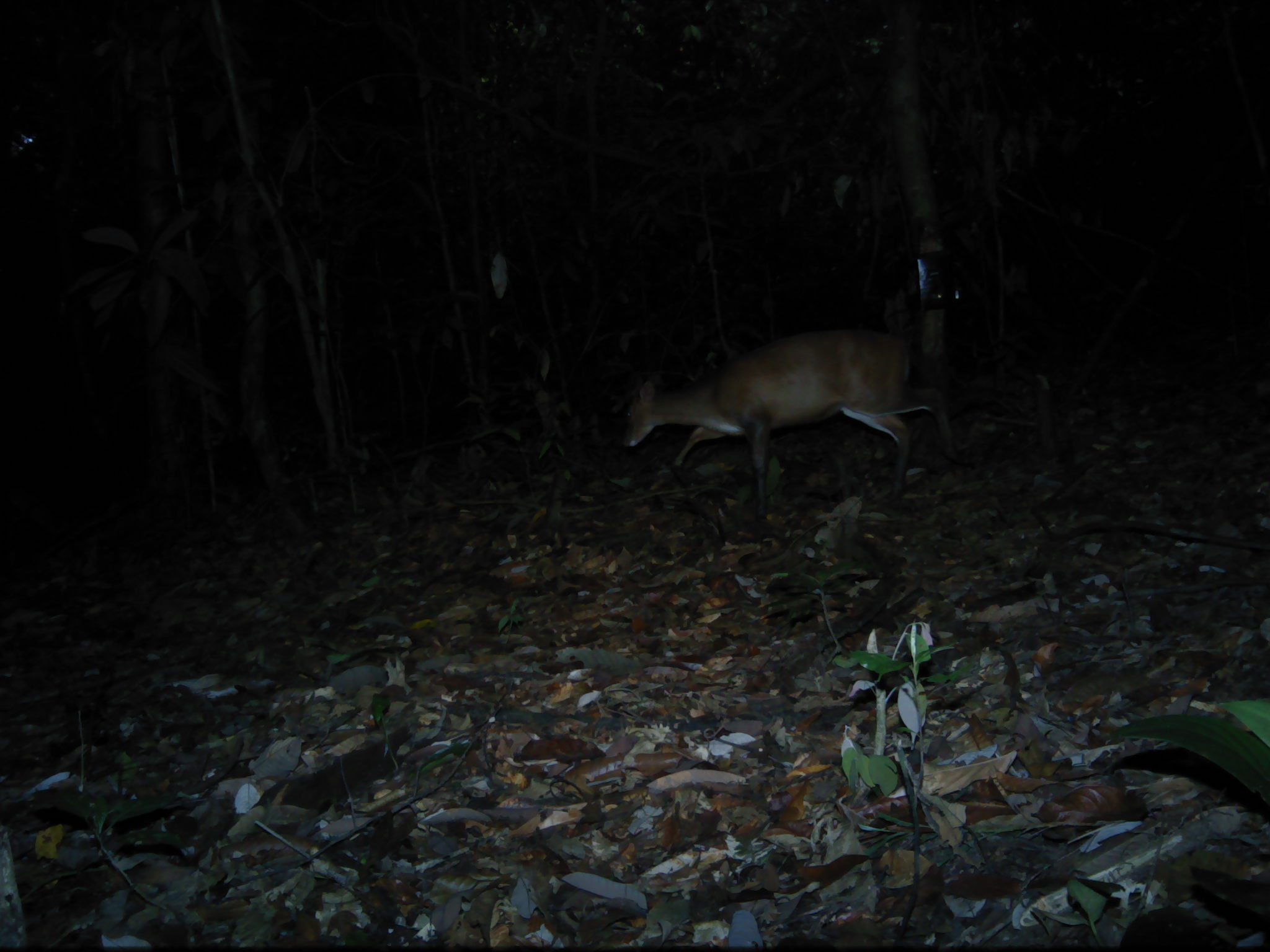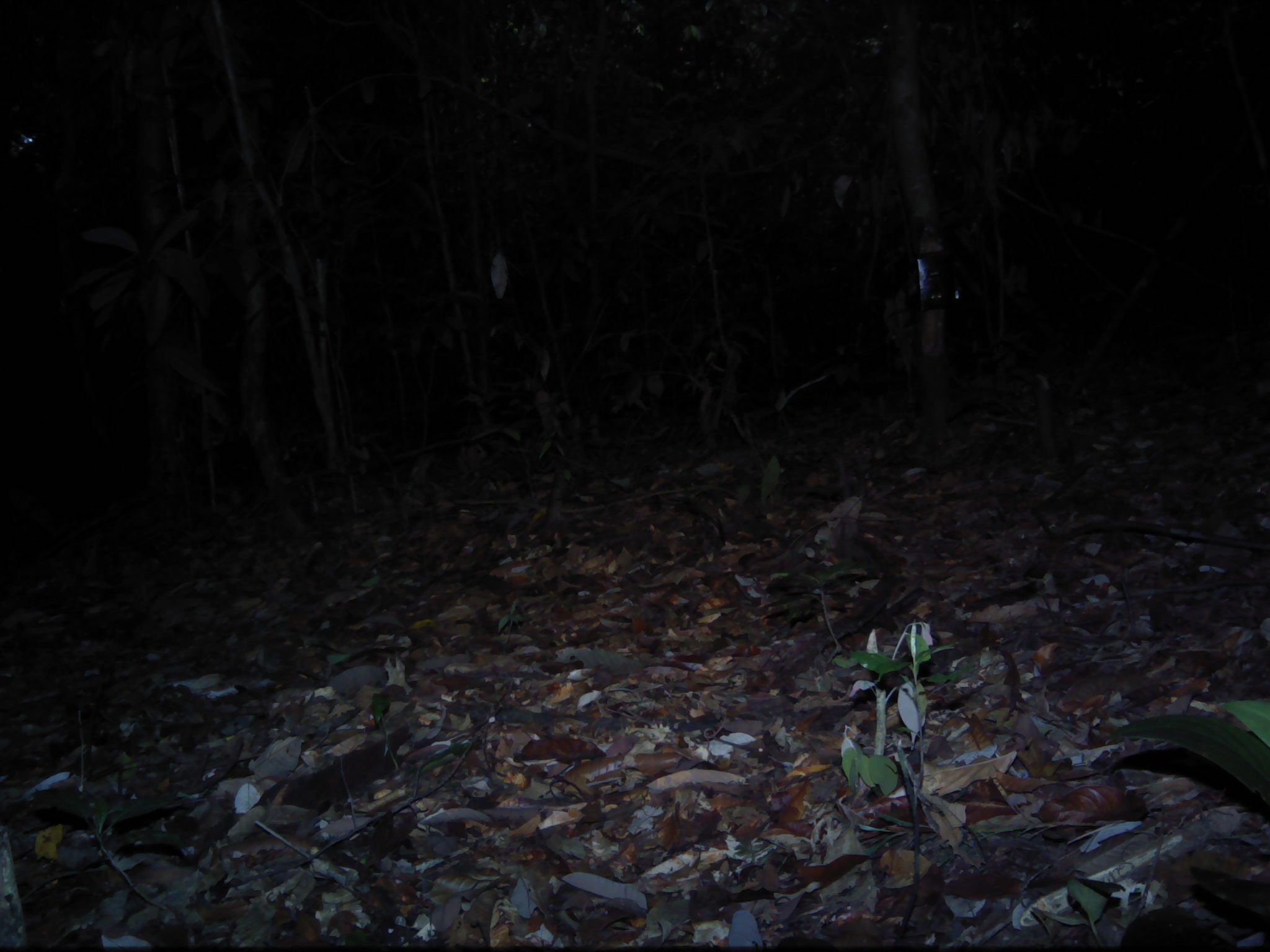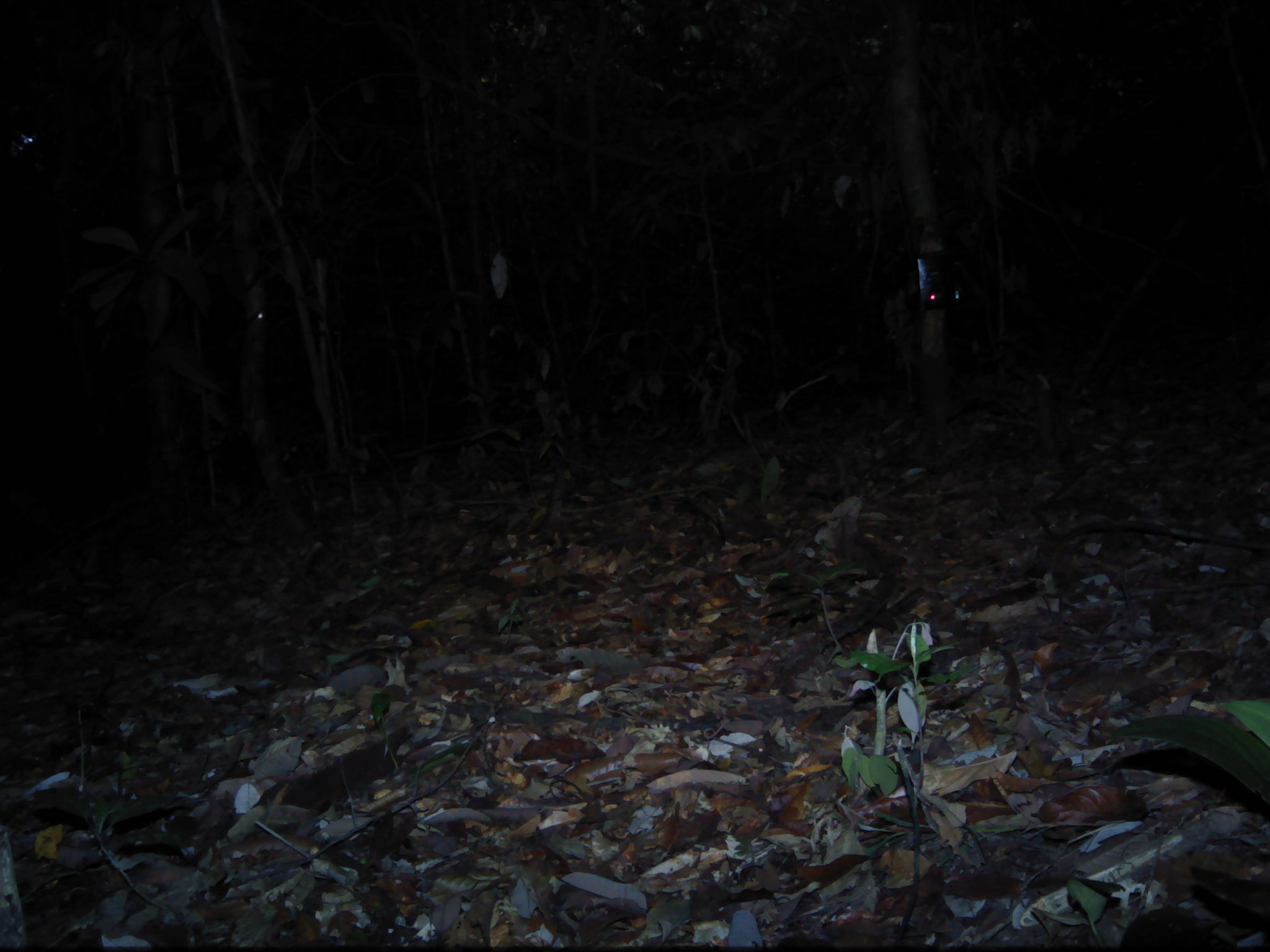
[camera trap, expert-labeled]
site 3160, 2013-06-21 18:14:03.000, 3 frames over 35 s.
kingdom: Animalia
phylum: Chordata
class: Mammalia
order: Artiodactyla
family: Cervidae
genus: Muntiacus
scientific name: Muntiacus muntjak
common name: southern red muntjac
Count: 1.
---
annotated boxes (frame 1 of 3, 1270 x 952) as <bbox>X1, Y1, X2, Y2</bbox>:
muntiacus muntjak: <bbox>622, 326, 979, 521</bbox>